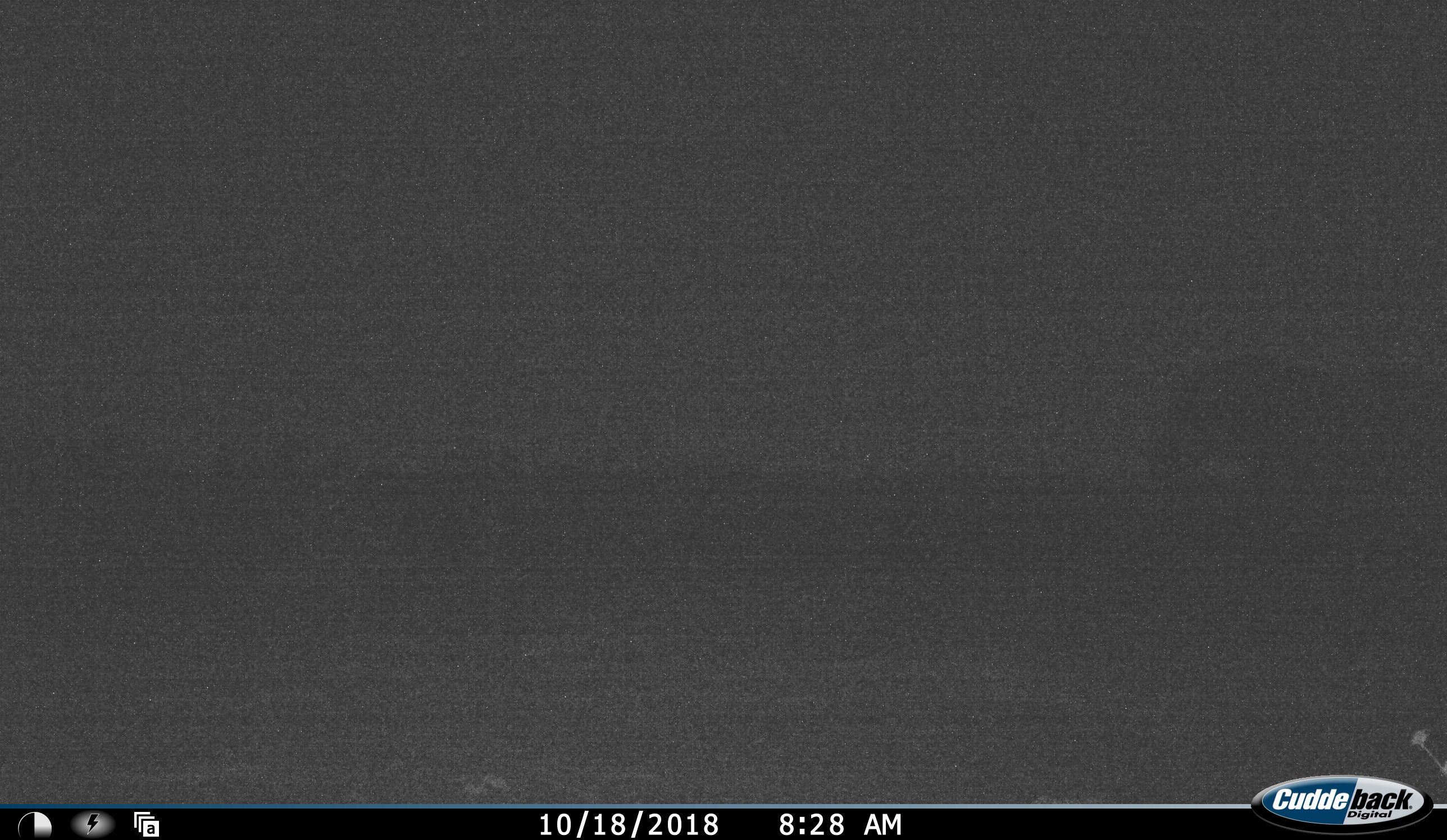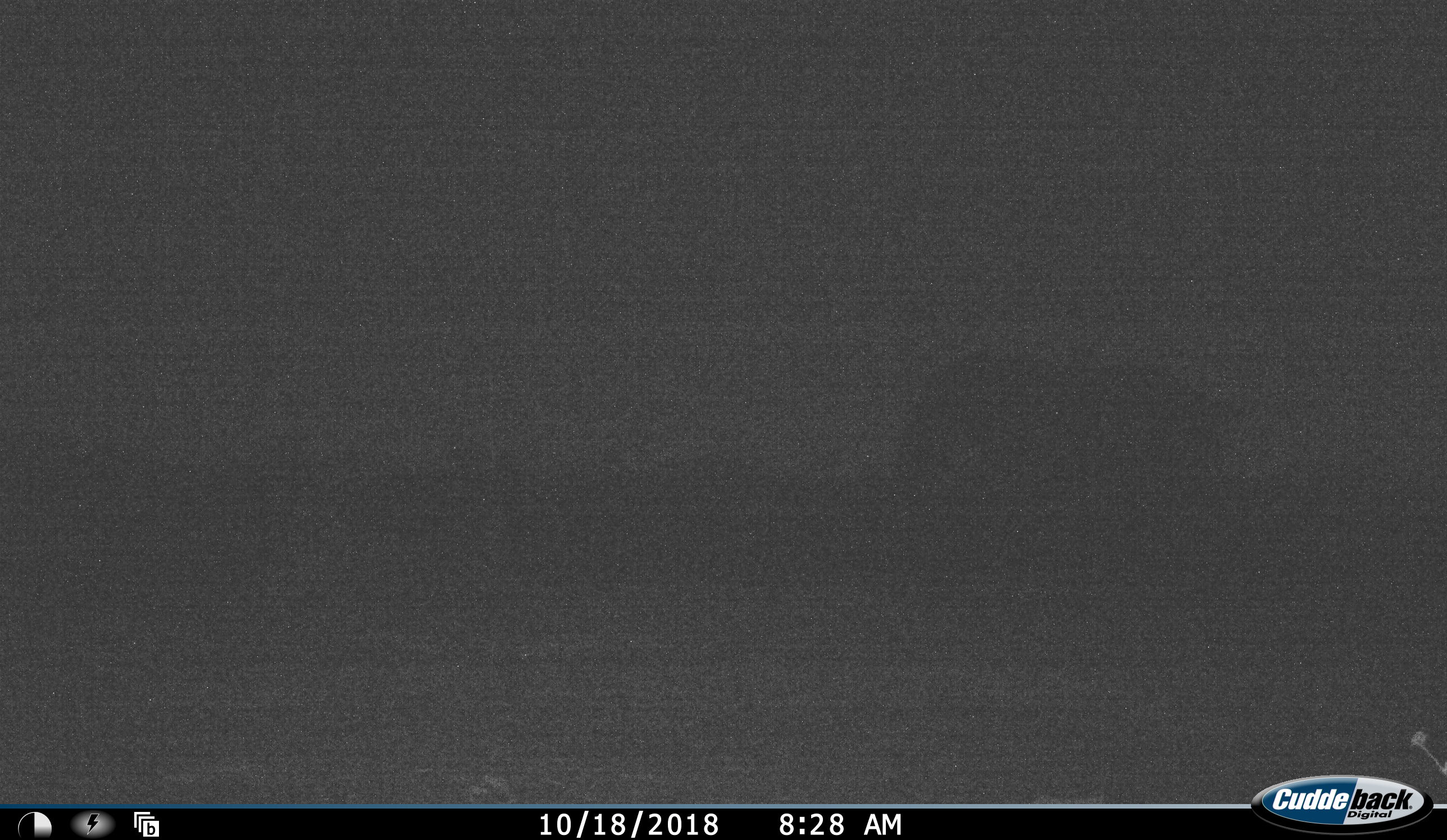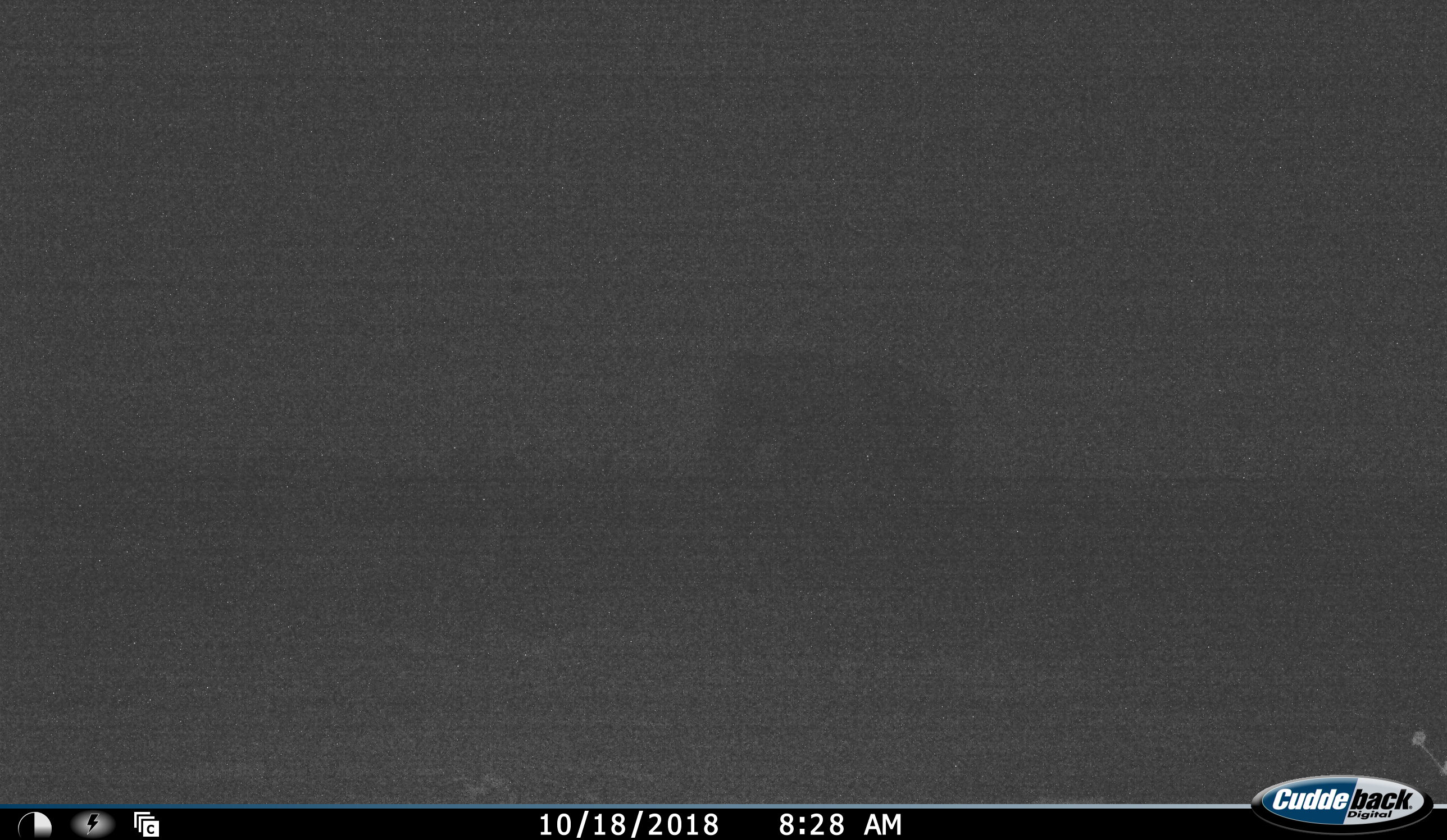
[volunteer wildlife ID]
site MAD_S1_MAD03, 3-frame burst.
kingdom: Animalia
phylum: Chordata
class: Mammalia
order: Proboscidea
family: Elephantidae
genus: Loxodonta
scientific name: Loxodonta africana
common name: african bush elephant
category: elephant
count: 1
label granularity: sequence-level